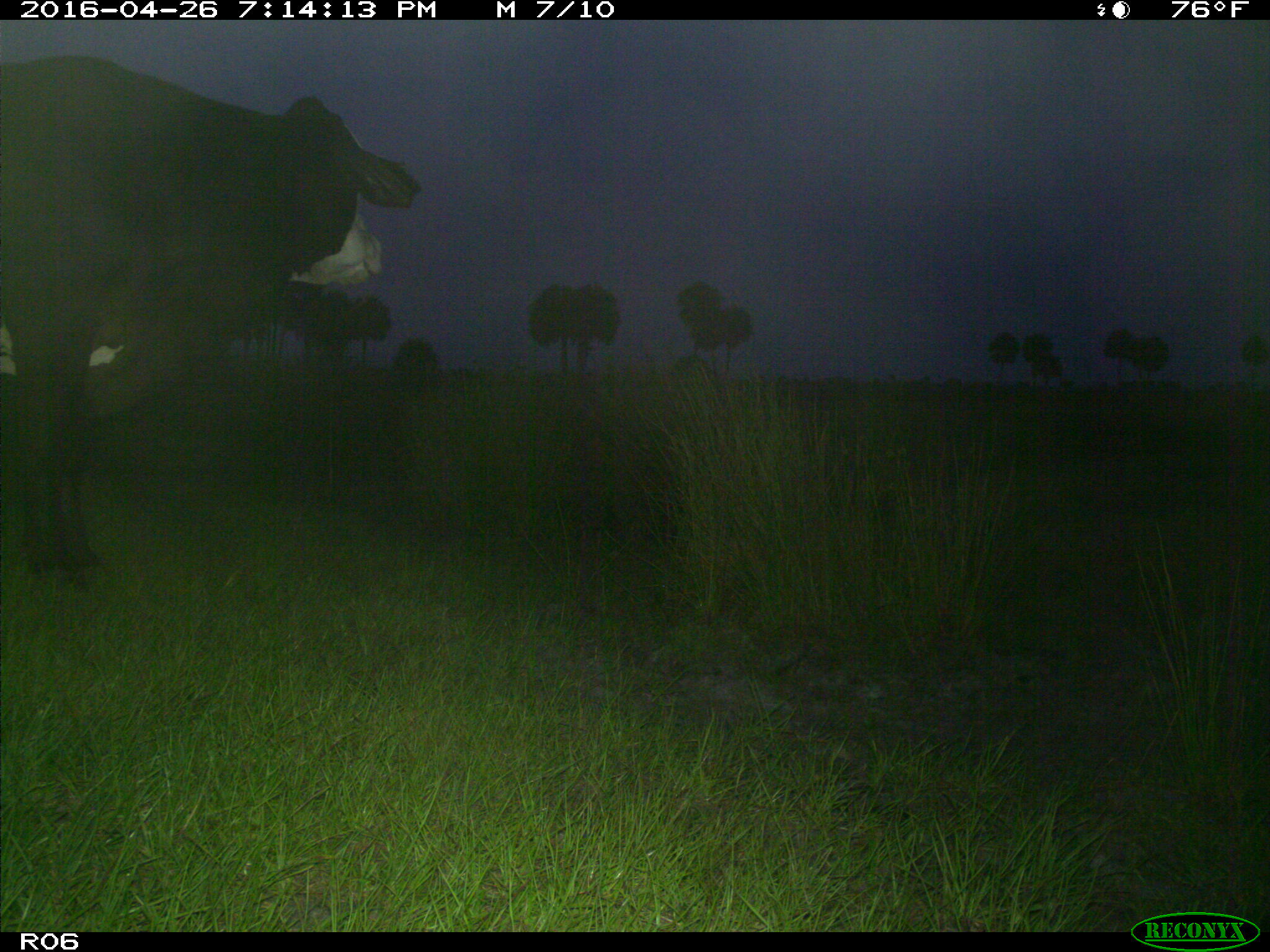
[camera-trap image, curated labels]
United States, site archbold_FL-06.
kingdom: Animalia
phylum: Chordata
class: Mammalia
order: Artiodactyla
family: Bovidae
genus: Bos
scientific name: Bos taurus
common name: domestic cow